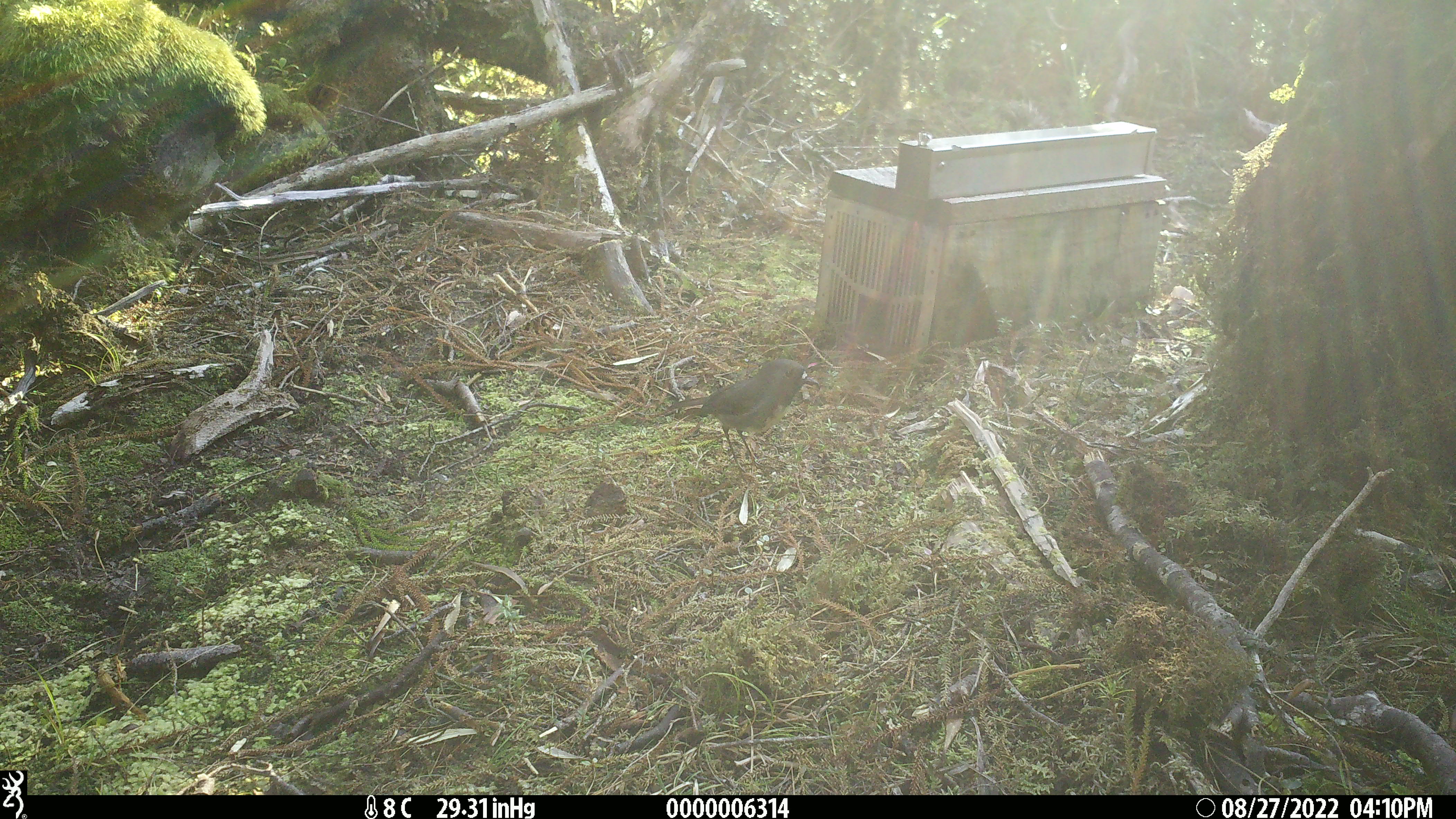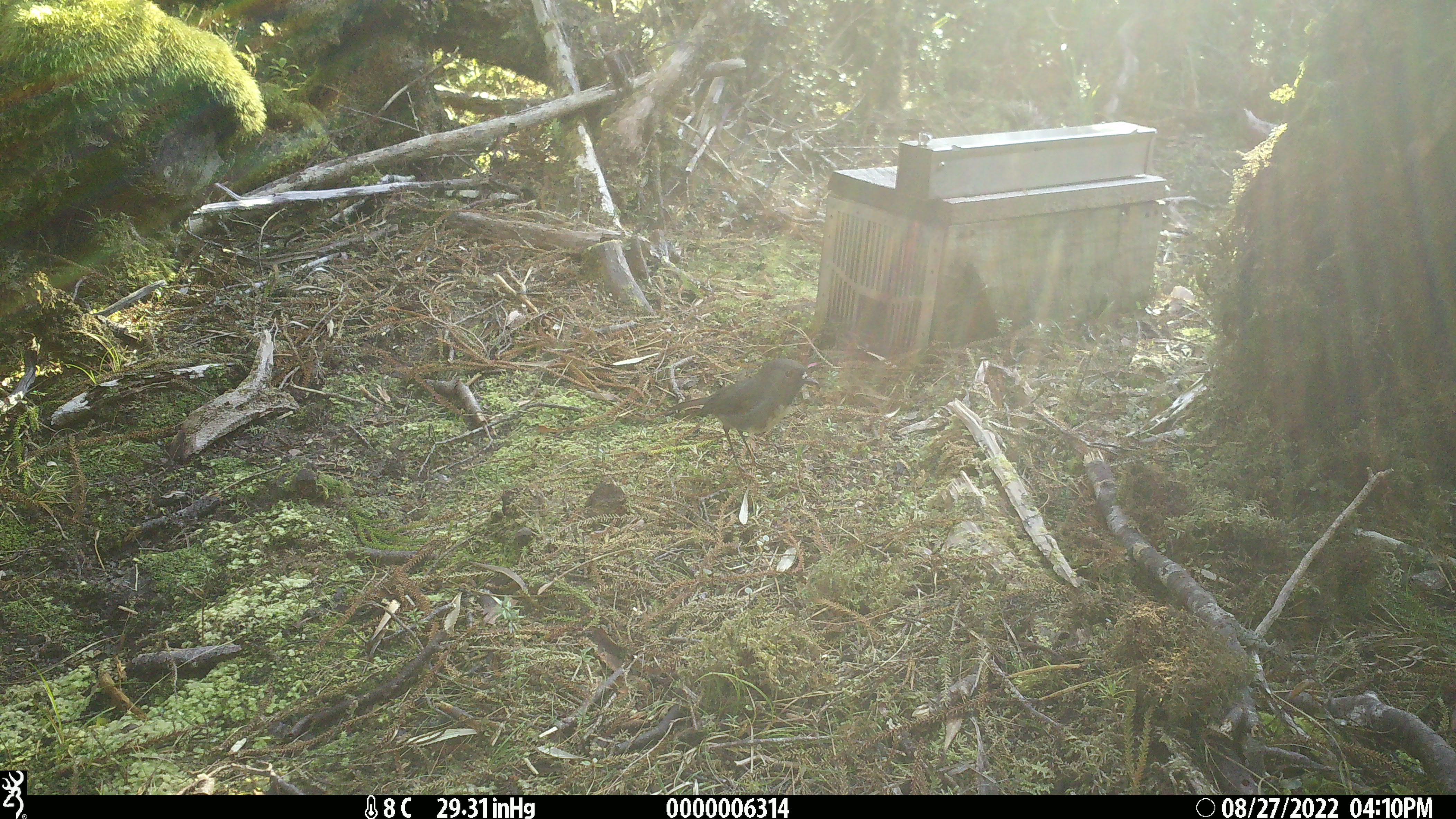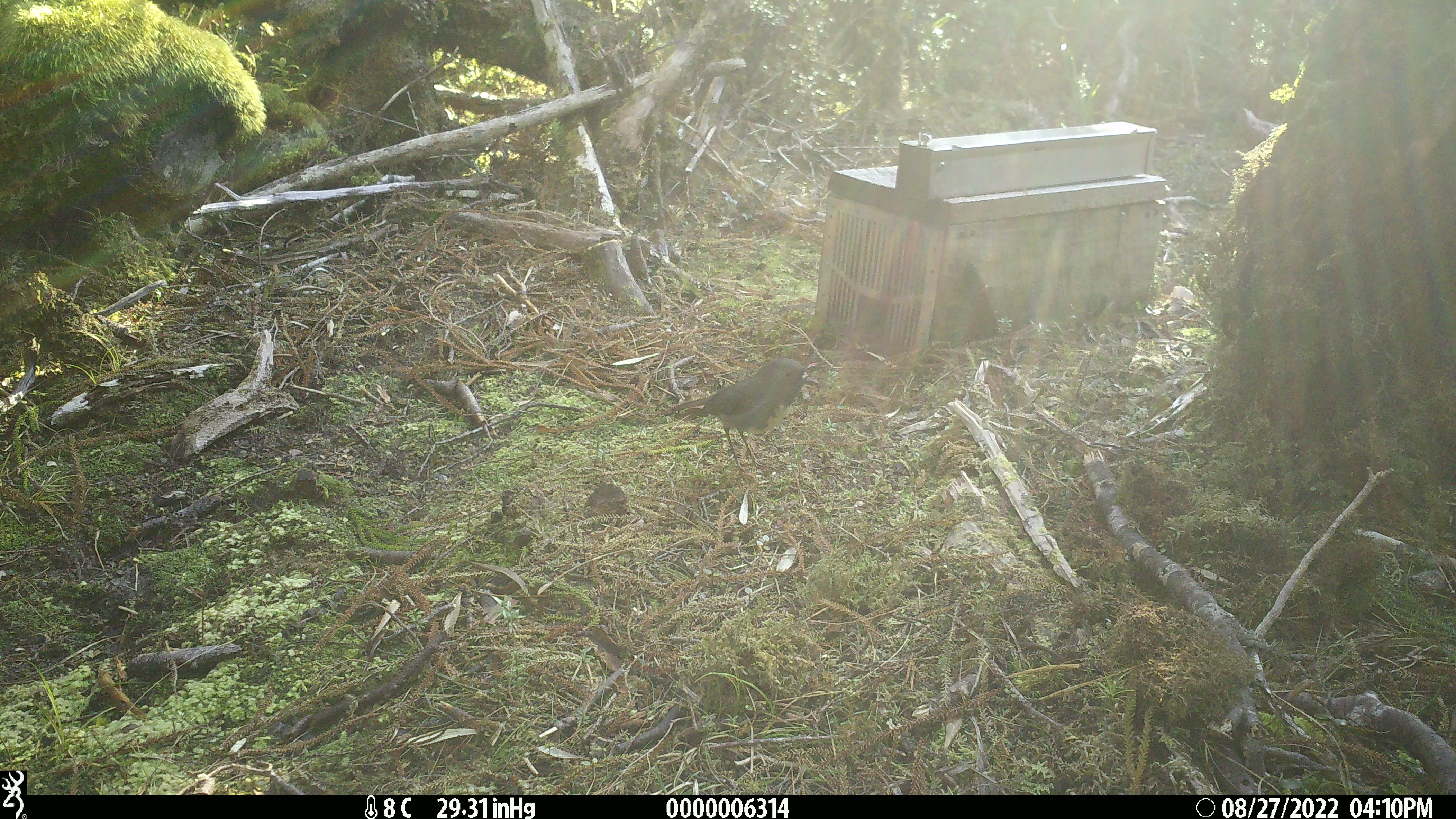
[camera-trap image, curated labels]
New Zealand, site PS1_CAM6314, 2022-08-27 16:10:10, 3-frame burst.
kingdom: Animalia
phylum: Chordata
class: Aves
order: Passeriformes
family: Petroicidae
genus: Petroica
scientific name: Petroica australis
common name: new zealand robin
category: robin